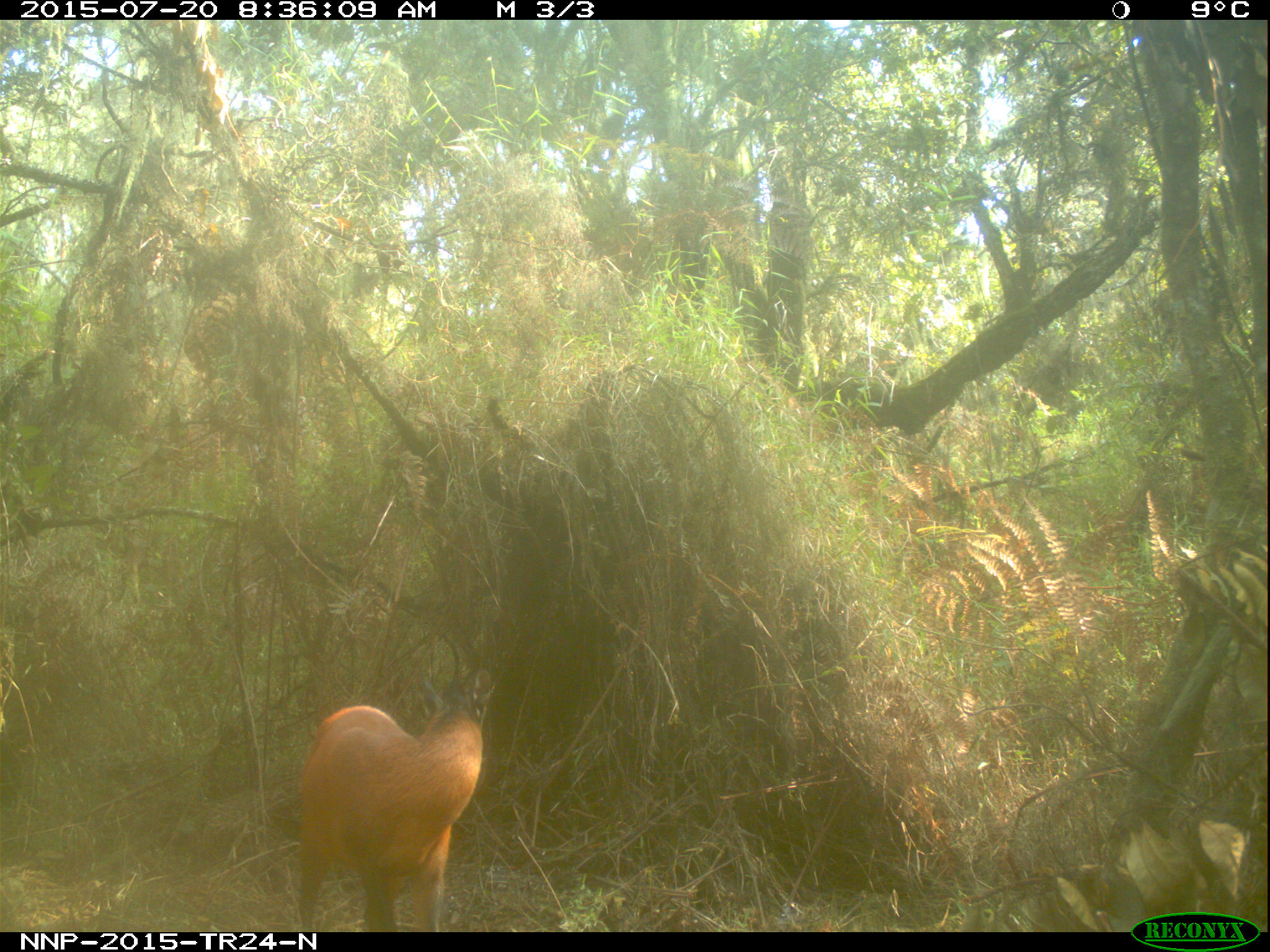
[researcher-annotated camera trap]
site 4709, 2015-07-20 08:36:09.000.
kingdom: Animalia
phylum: Chordata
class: Mammalia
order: Artiodactyla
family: Bovidae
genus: Cephalophus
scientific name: Cephalophus nigrifrons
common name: black-fronted duiker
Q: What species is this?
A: Cephalophus nigrifrons (black-fronted duiker).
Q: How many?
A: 1.